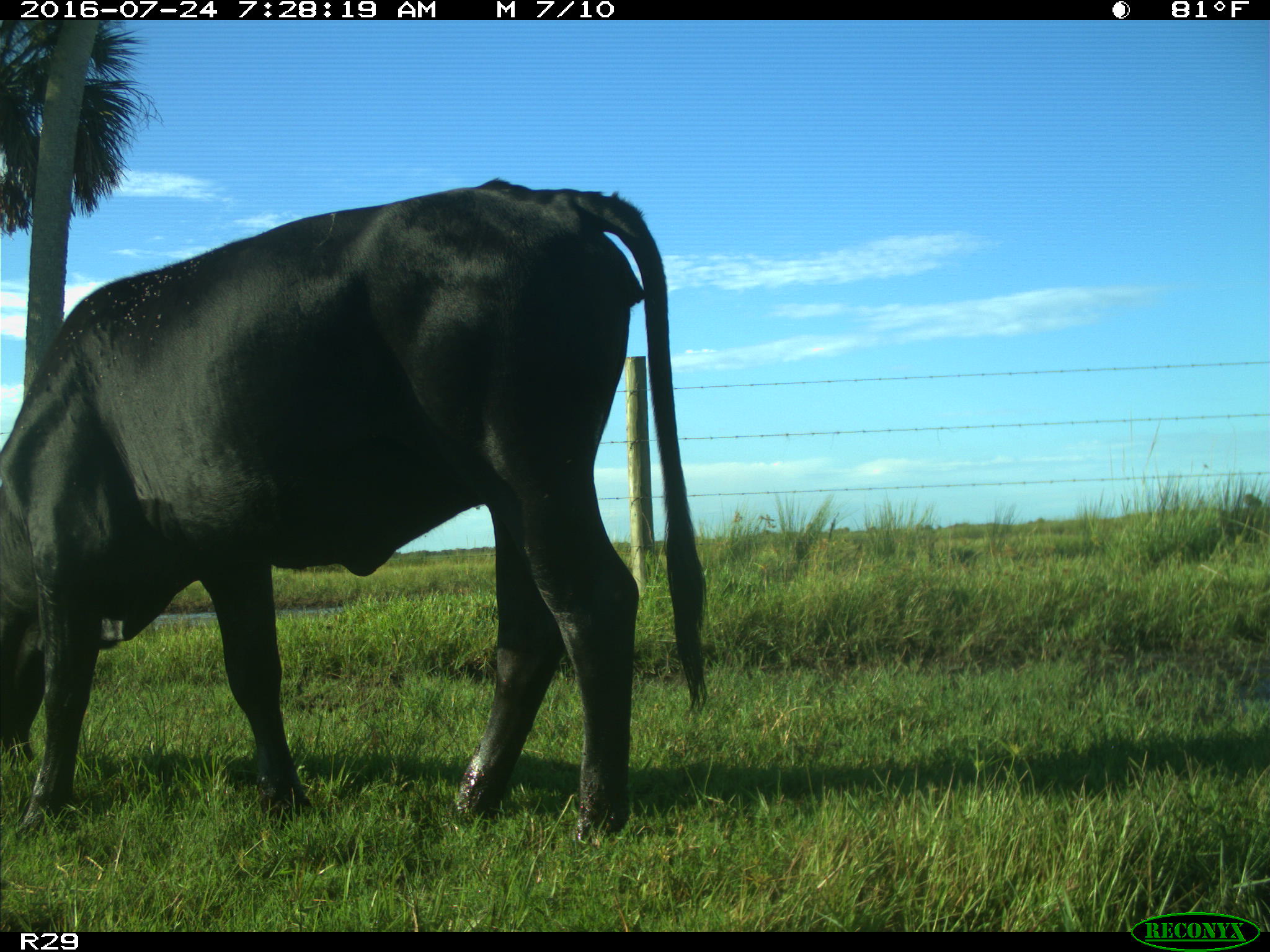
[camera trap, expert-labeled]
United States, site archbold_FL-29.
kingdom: Animalia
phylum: Chordata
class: Mammalia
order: Artiodactyla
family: Bovidae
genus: Bos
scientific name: Bos taurus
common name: domestic cow